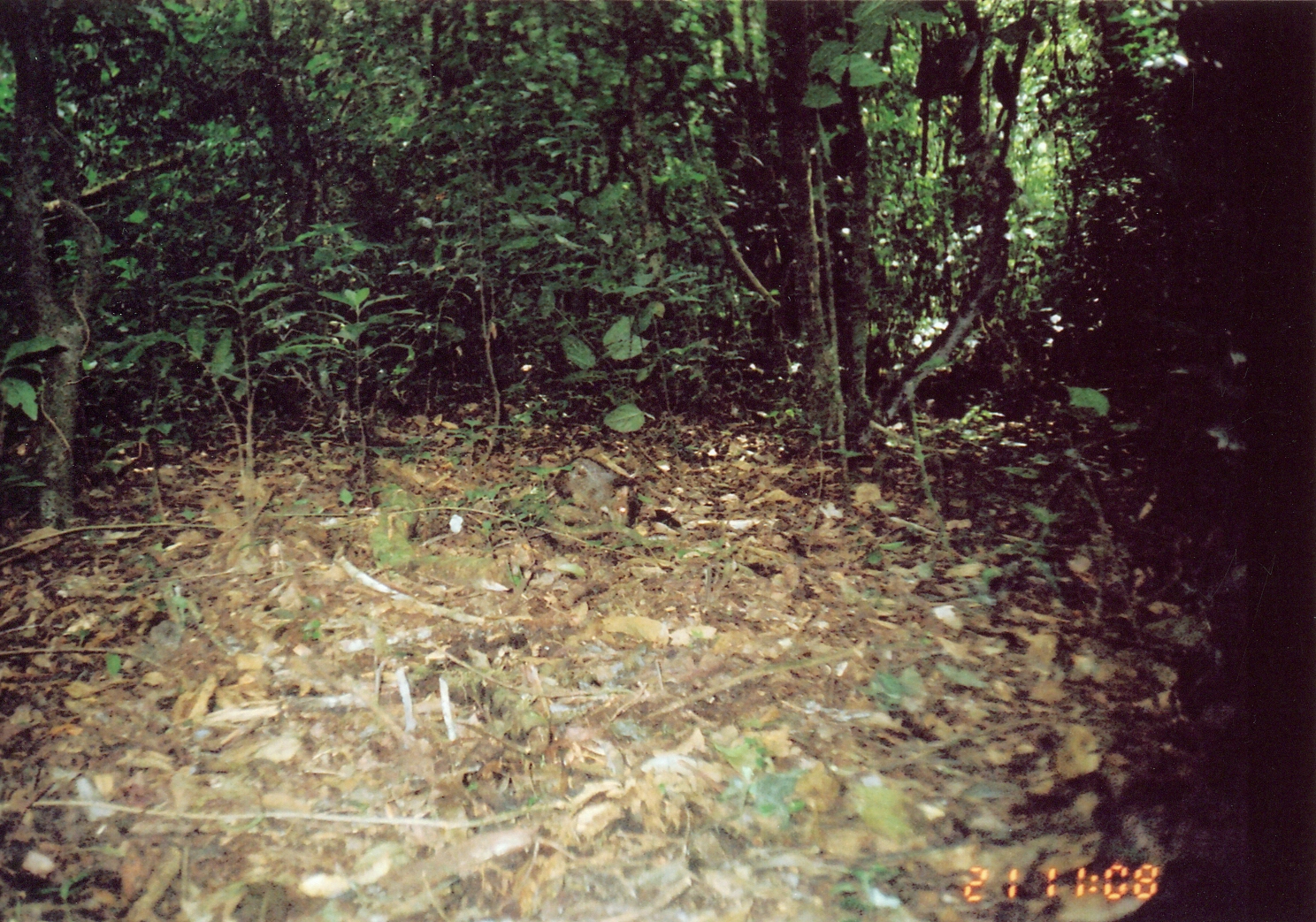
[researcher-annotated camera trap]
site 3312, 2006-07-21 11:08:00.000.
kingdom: Animalia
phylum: Chordata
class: Mammalia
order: Macroscelidea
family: Macroscelididae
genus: Rhynchocyon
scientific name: Rhynchocyon cirnei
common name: checkered sengi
Rhynchocyon cirnei (checkered sengi), count 1.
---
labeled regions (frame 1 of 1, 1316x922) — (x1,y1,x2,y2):
rhynchocyon cirnei: (510,454,643,530)